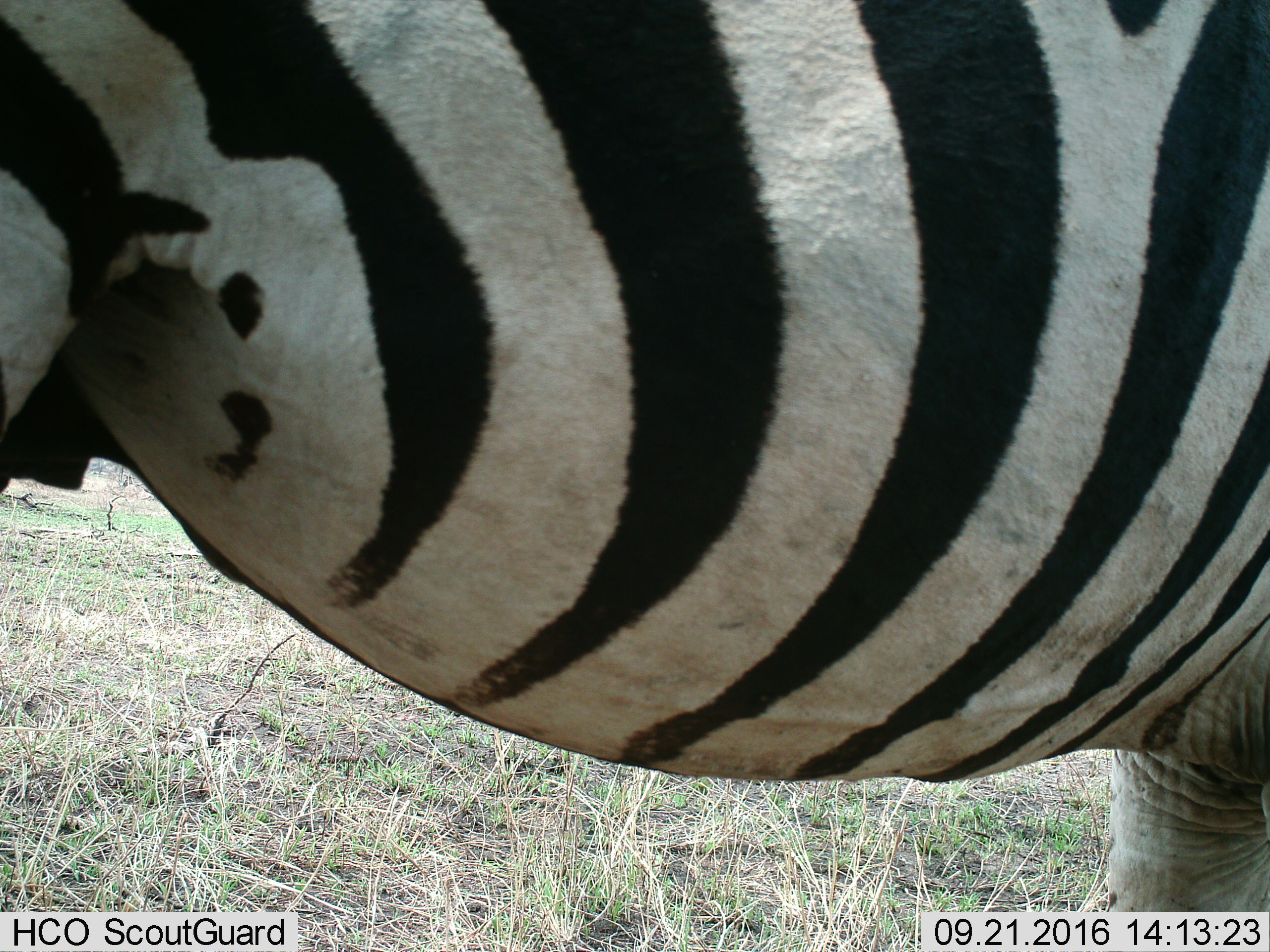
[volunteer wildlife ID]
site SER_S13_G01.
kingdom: Animalia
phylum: Chordata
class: Mammalia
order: Perissodactyla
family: Equidae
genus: Equus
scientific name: Equus quagga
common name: plains zebra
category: zebraplains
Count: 1.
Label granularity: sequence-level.